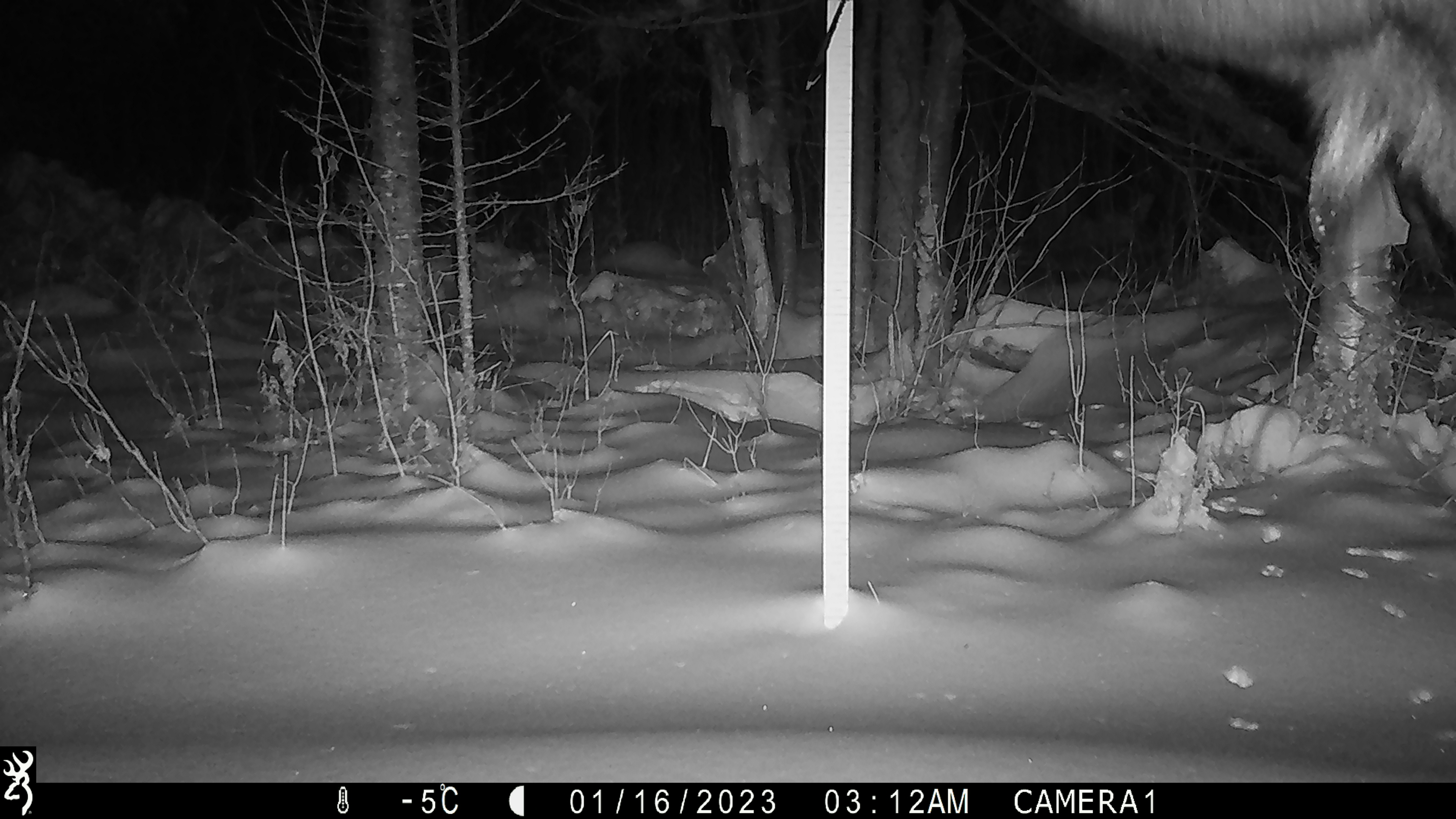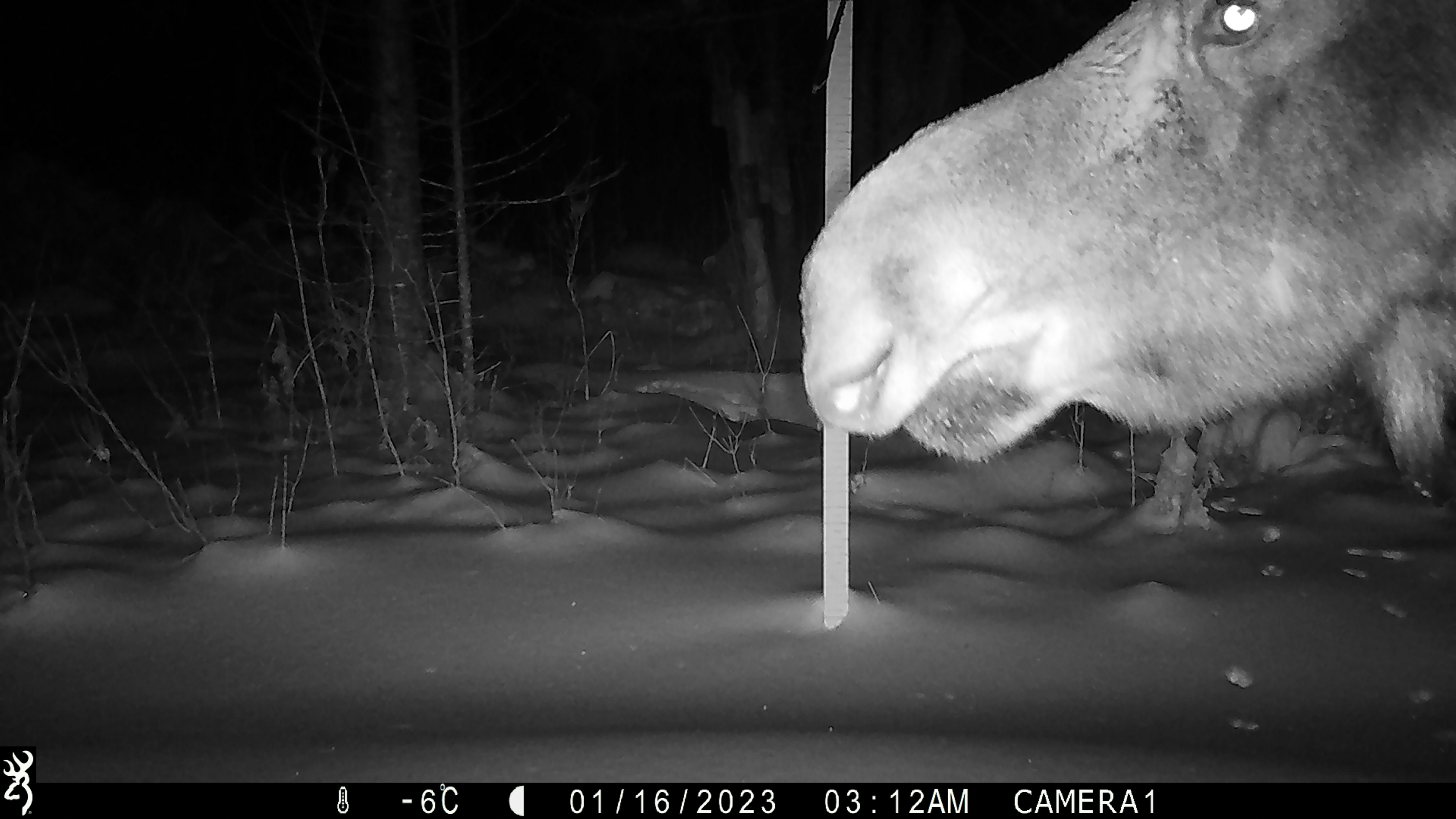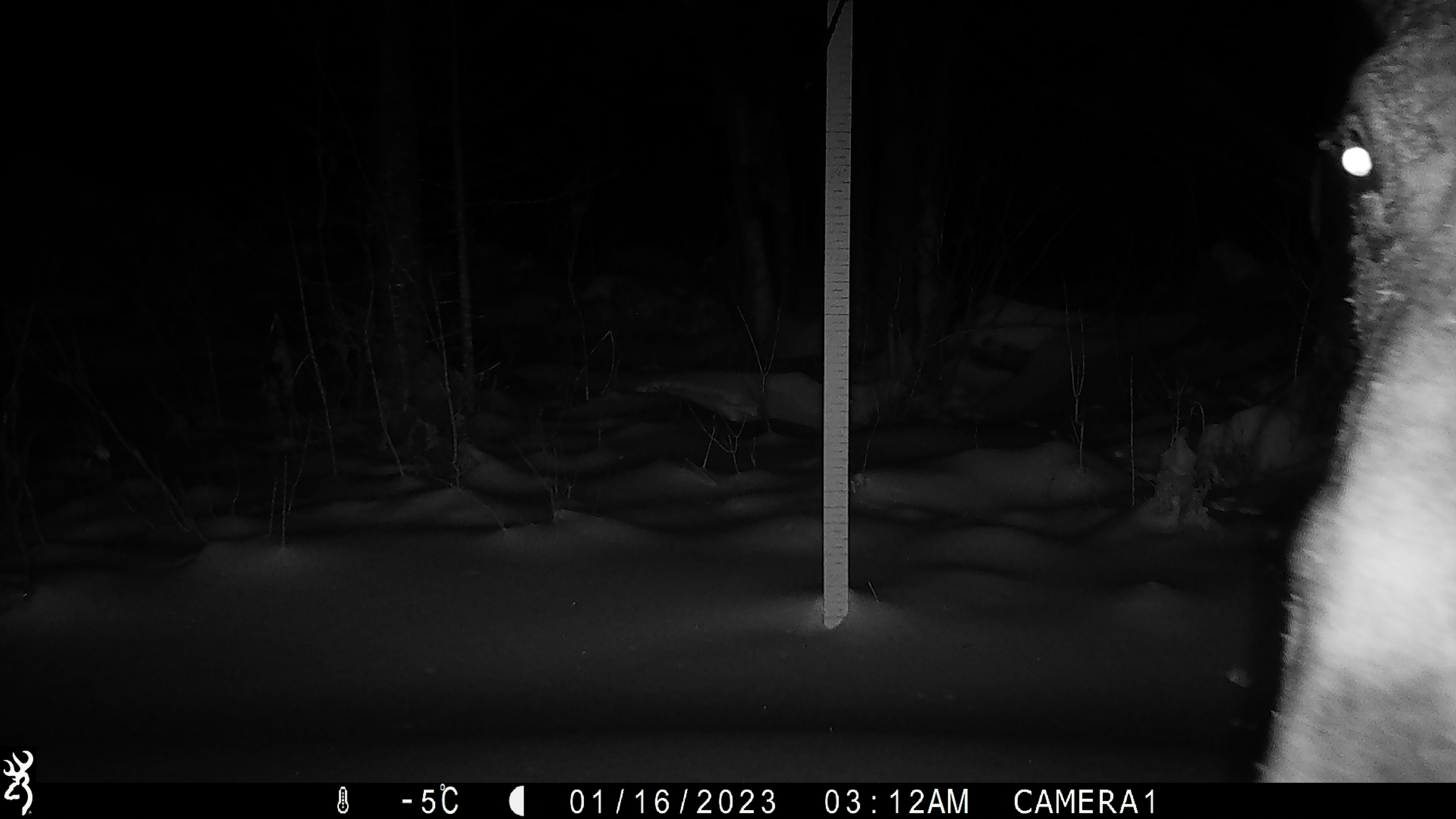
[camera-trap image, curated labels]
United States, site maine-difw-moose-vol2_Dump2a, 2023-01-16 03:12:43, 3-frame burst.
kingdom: Animalia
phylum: Chordata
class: Mammalia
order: Artiodactyla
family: Cervidae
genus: Alces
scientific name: Alces alces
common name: moose